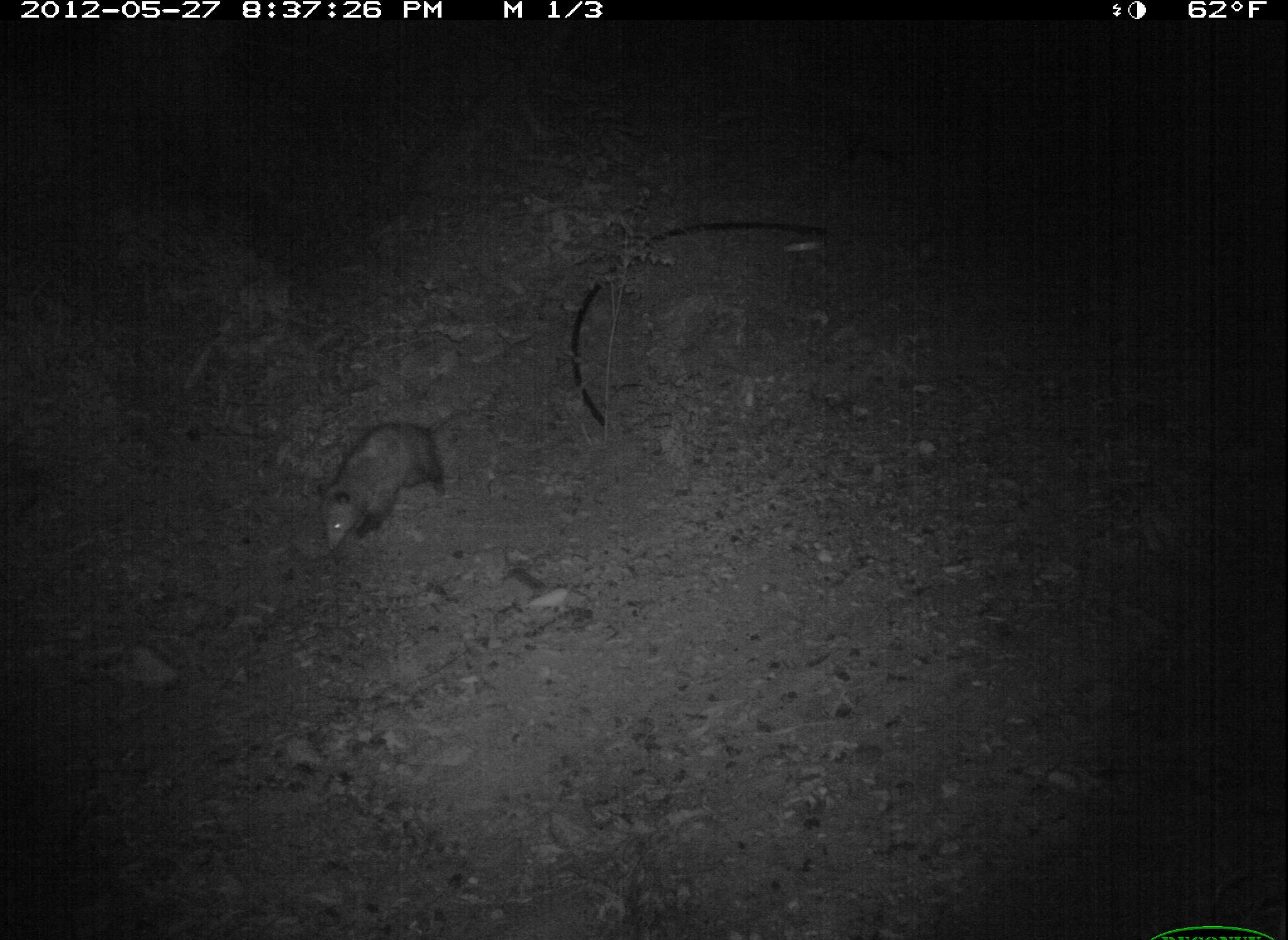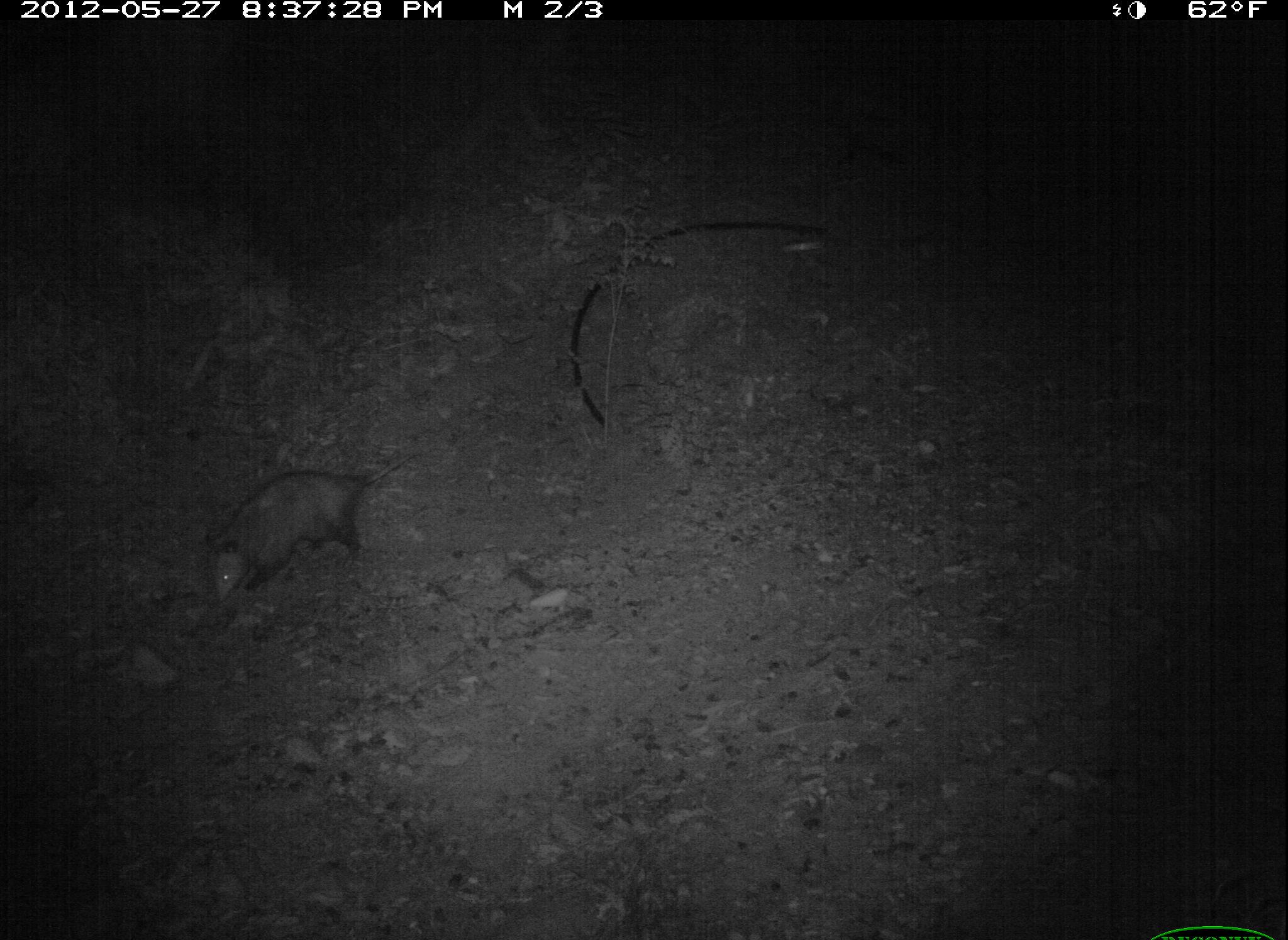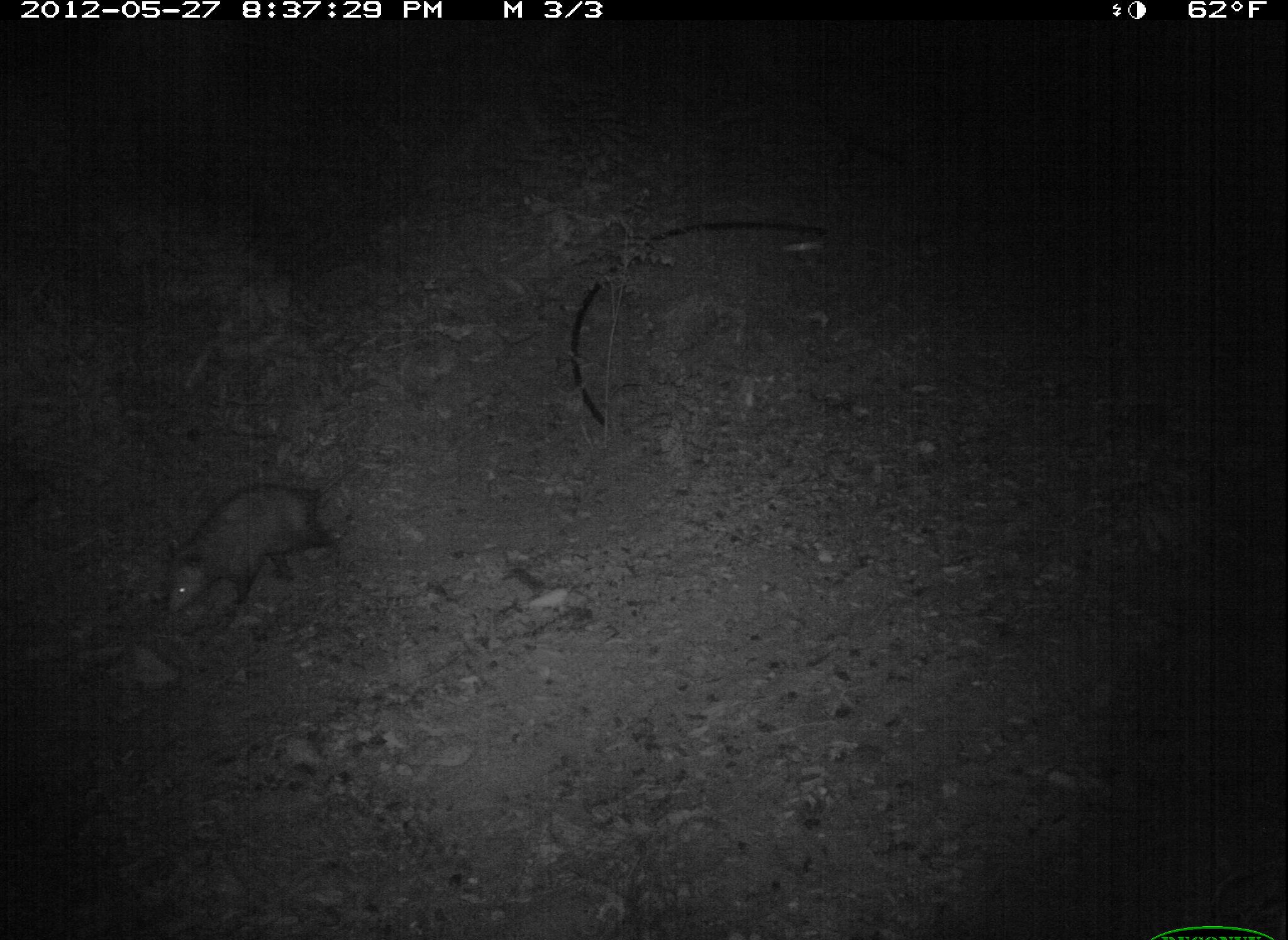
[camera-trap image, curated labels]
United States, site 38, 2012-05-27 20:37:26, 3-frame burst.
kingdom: Animalia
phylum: Chordata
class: Mammalia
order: Didelphimorphia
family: Didelphidae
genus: Didelphis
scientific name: Didelphis virginiana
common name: virginia opossum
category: opossum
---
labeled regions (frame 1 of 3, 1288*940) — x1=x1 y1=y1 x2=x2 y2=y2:
opossum: x1=308 y1=408 x2=491 y2=554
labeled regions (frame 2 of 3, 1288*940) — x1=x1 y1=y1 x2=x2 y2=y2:
opossum: x1=203 y1=441 x2=417 y2=619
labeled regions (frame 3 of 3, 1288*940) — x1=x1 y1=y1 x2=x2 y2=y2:
opossum: x1=153 y1=461 x2=361 y2=625